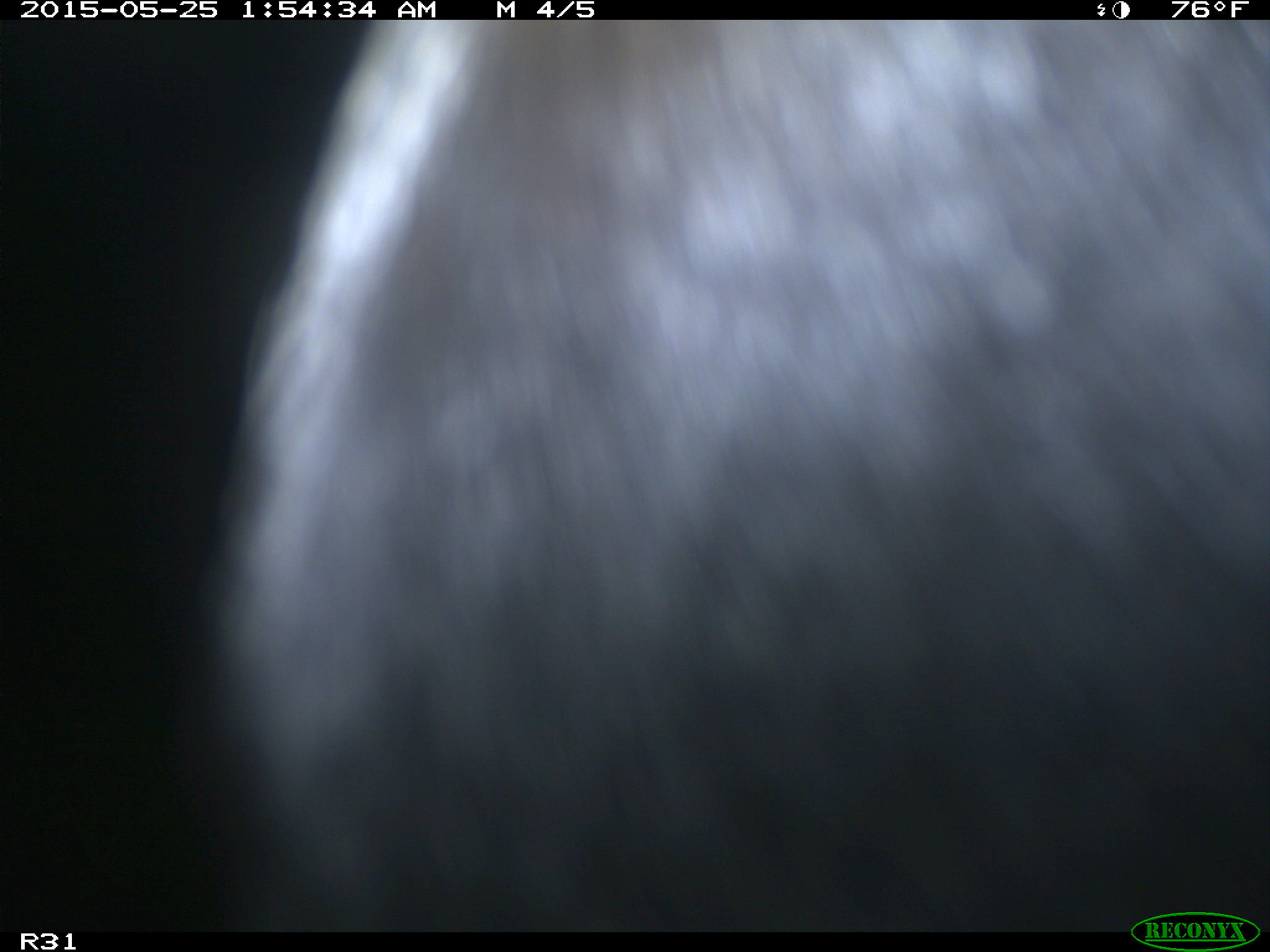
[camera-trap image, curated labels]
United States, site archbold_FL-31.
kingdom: Animalia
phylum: Chordata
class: Mammalia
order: Artiodactyla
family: Bovidae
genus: Bos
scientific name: Bos taurus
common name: domestic cow